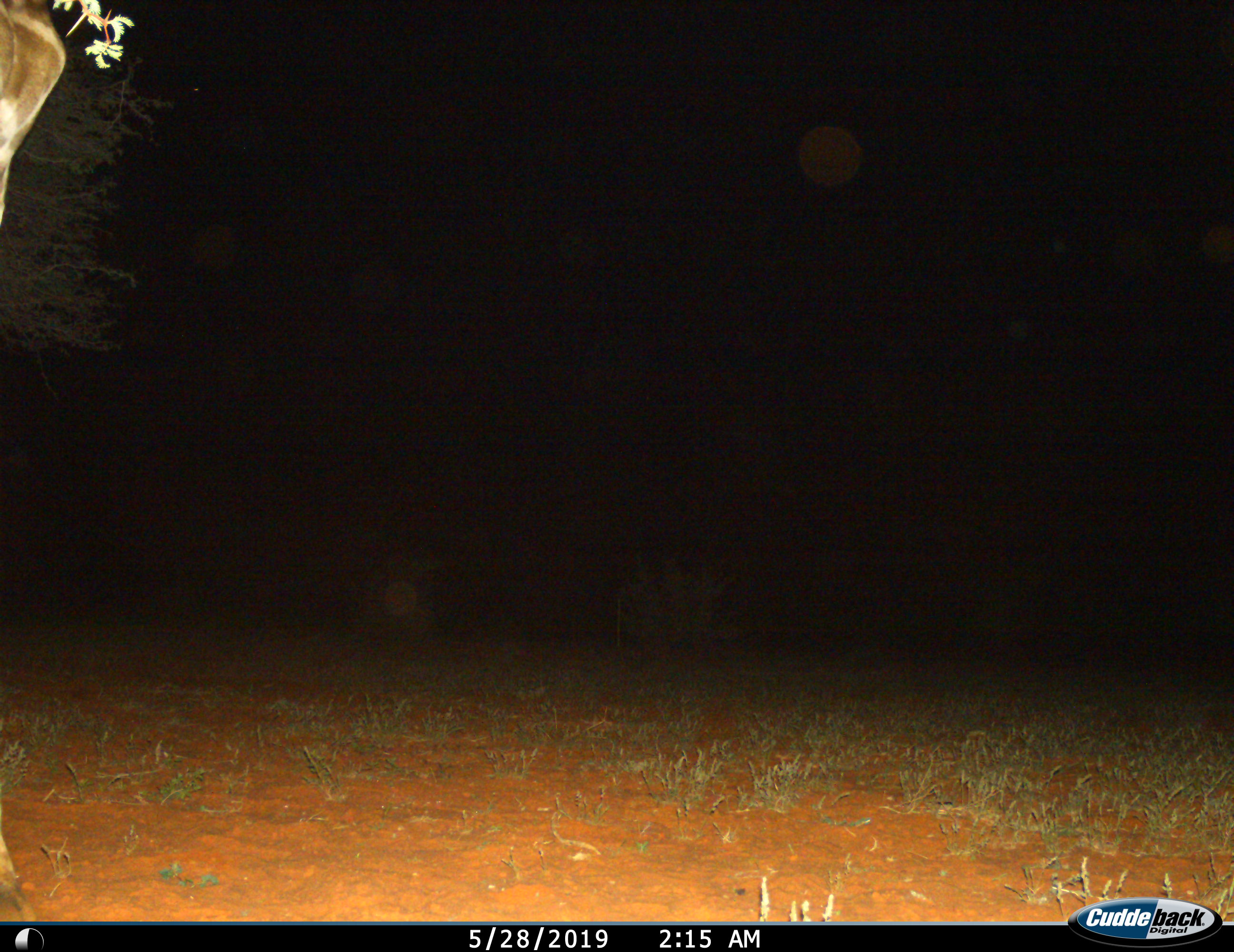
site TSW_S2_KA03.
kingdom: Animalia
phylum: Chordata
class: Mammalia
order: Artiodactyla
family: Giraffidae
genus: Giraffa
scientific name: Giraffa camelopardalis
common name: giraffe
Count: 1.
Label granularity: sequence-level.